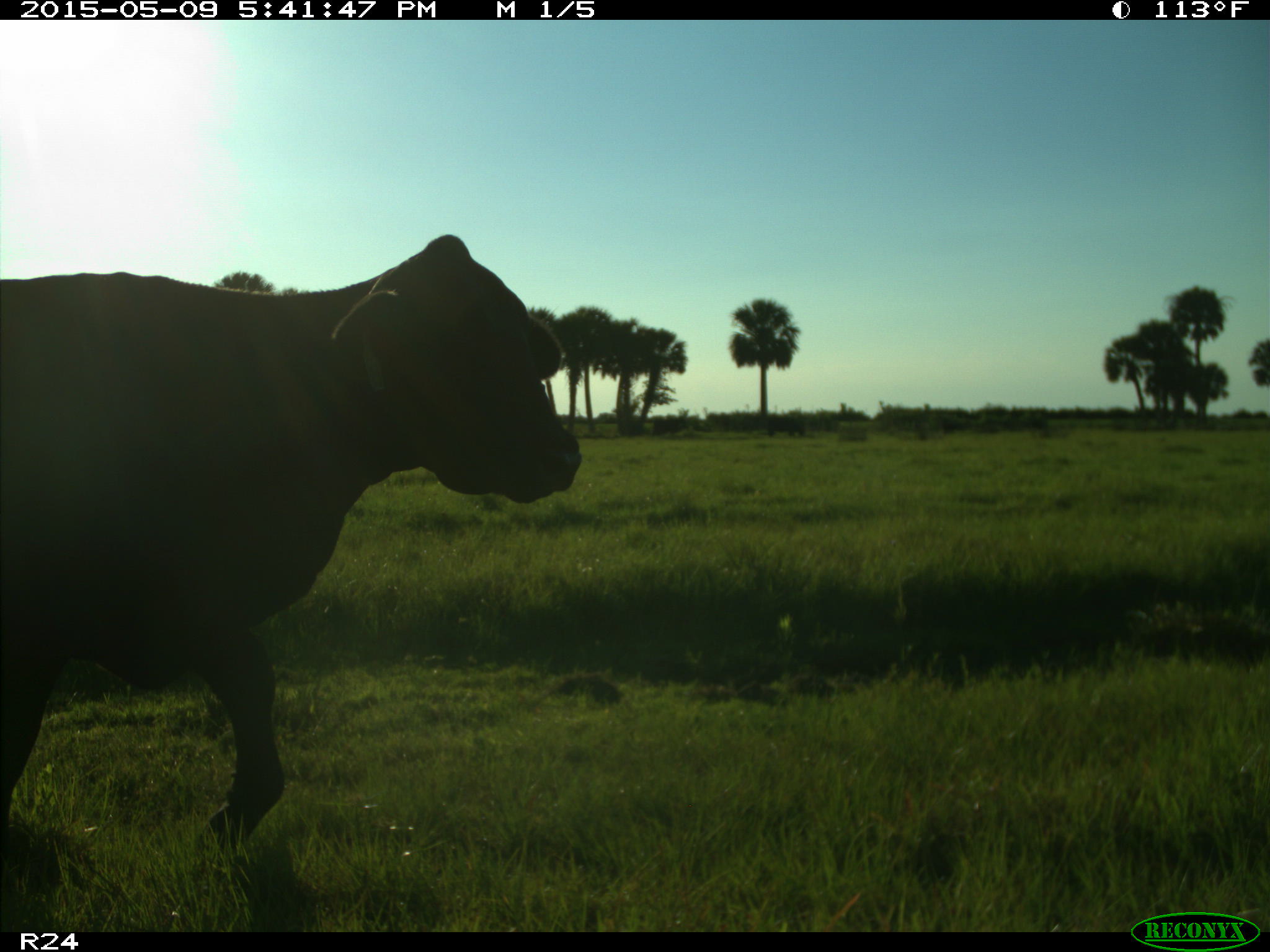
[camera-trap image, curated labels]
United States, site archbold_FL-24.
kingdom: Animalia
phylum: Chordata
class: Mammalia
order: Artiodactyla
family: Bovidae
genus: Bos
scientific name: Bos taurus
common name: domestic cow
Bos taurus (domestic cow).